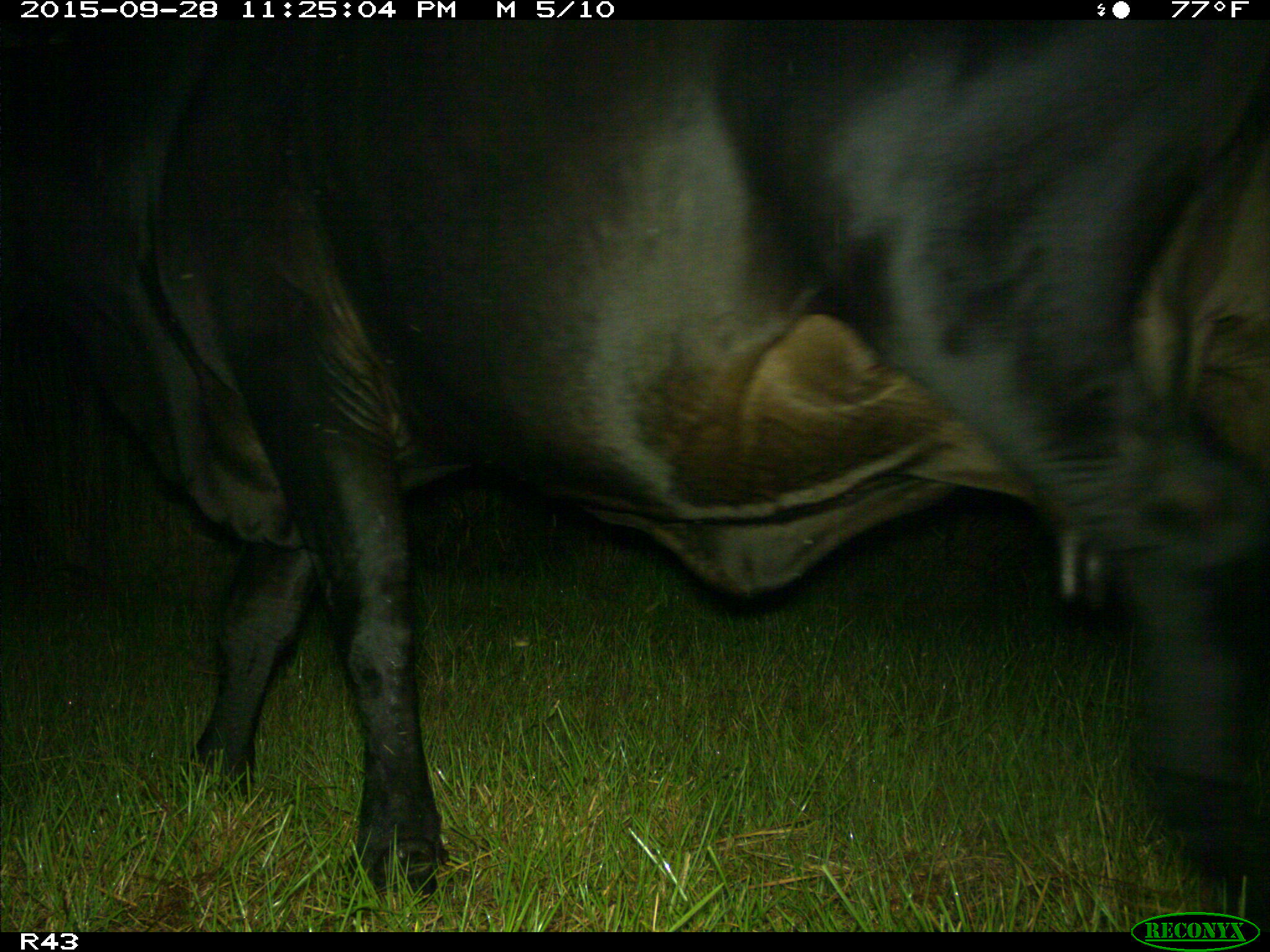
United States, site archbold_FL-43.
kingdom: Animalia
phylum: Chordata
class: Mammalia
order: Artiodactyla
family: Bovidae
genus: Bos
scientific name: Bos taurus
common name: domestic cow